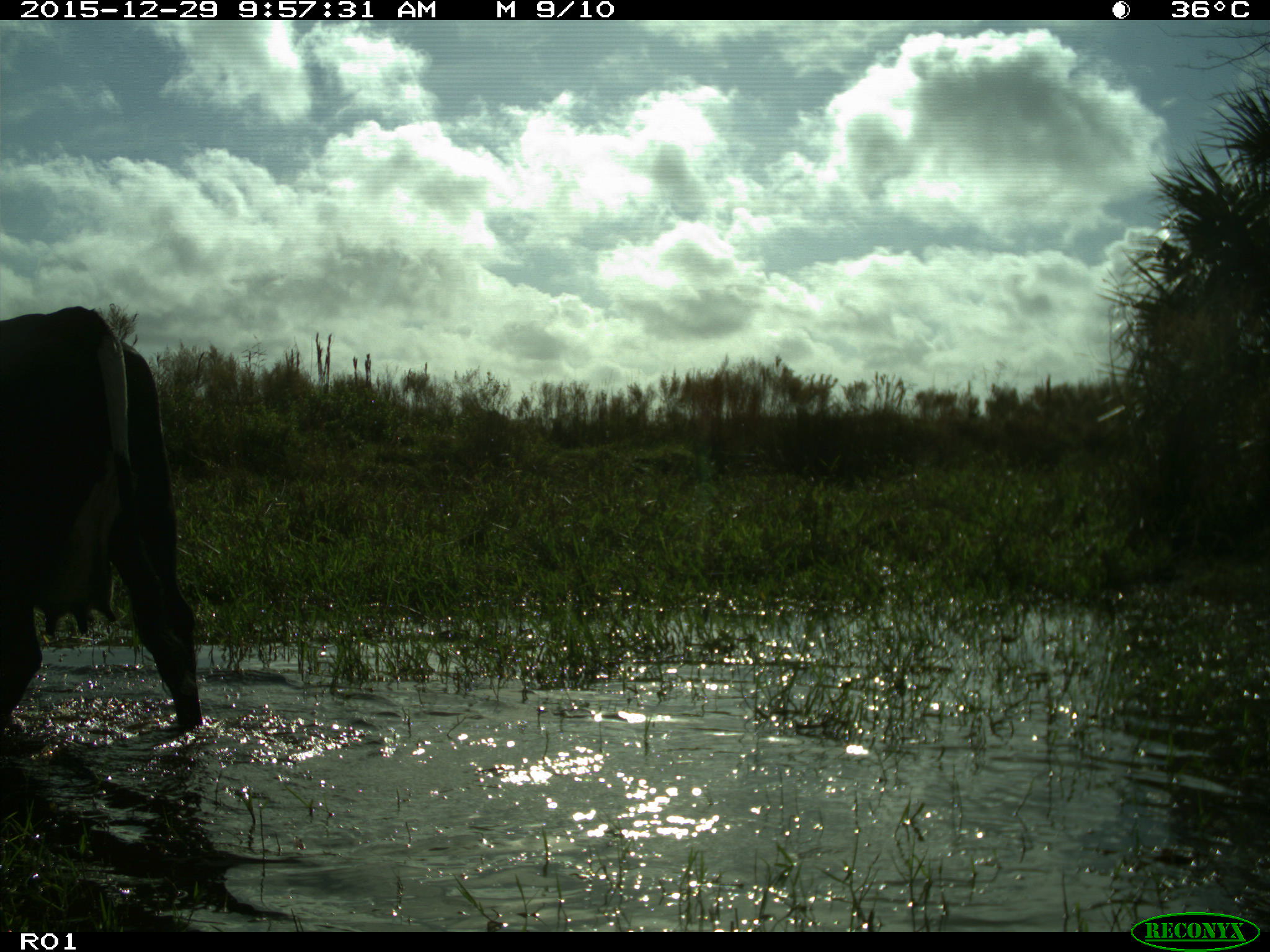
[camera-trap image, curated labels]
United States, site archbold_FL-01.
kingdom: Animalia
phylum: Chordata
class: Mammalia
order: Artiodactyla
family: Bovidae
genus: Bos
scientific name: Bos taurus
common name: domestic cow